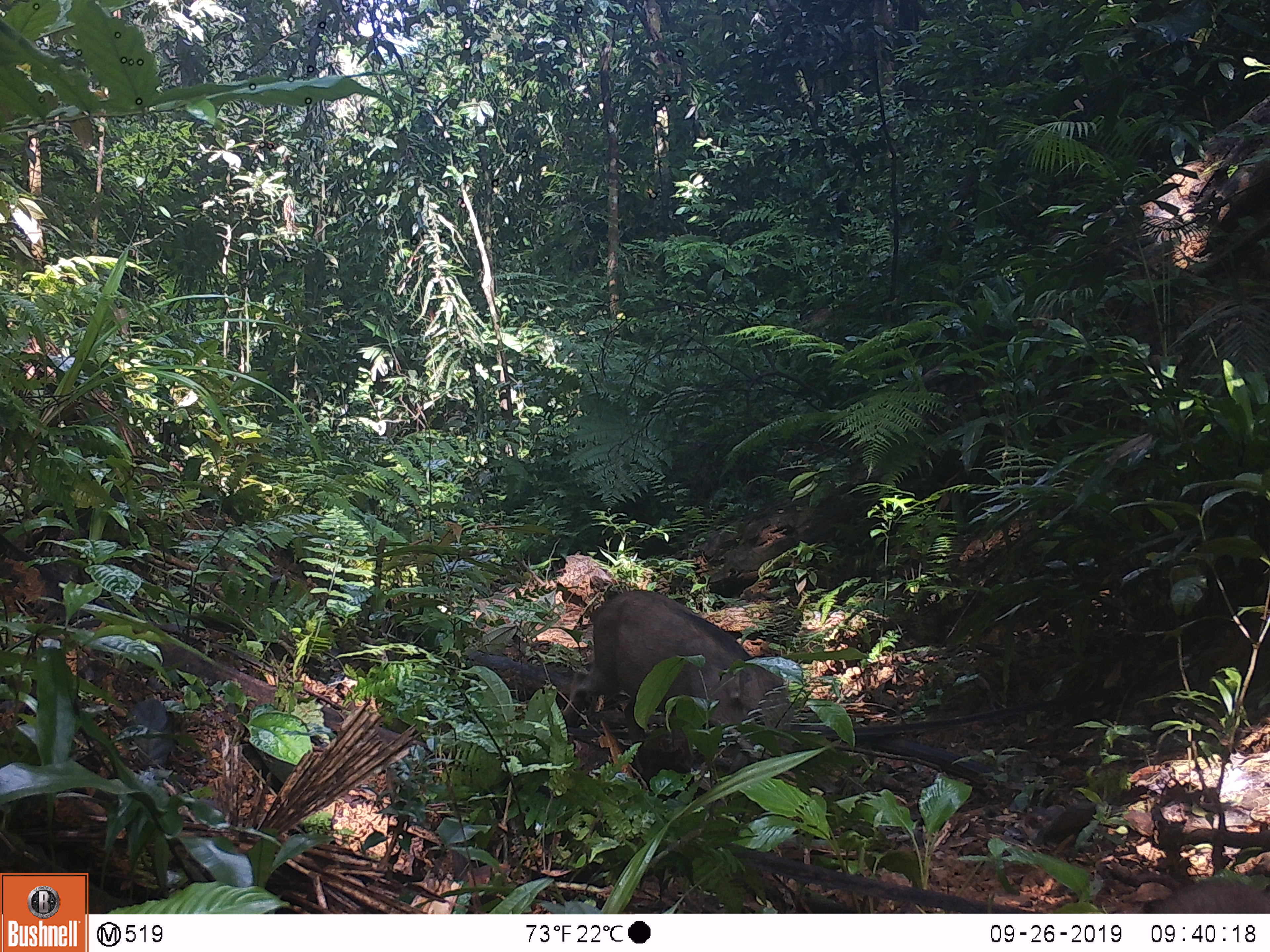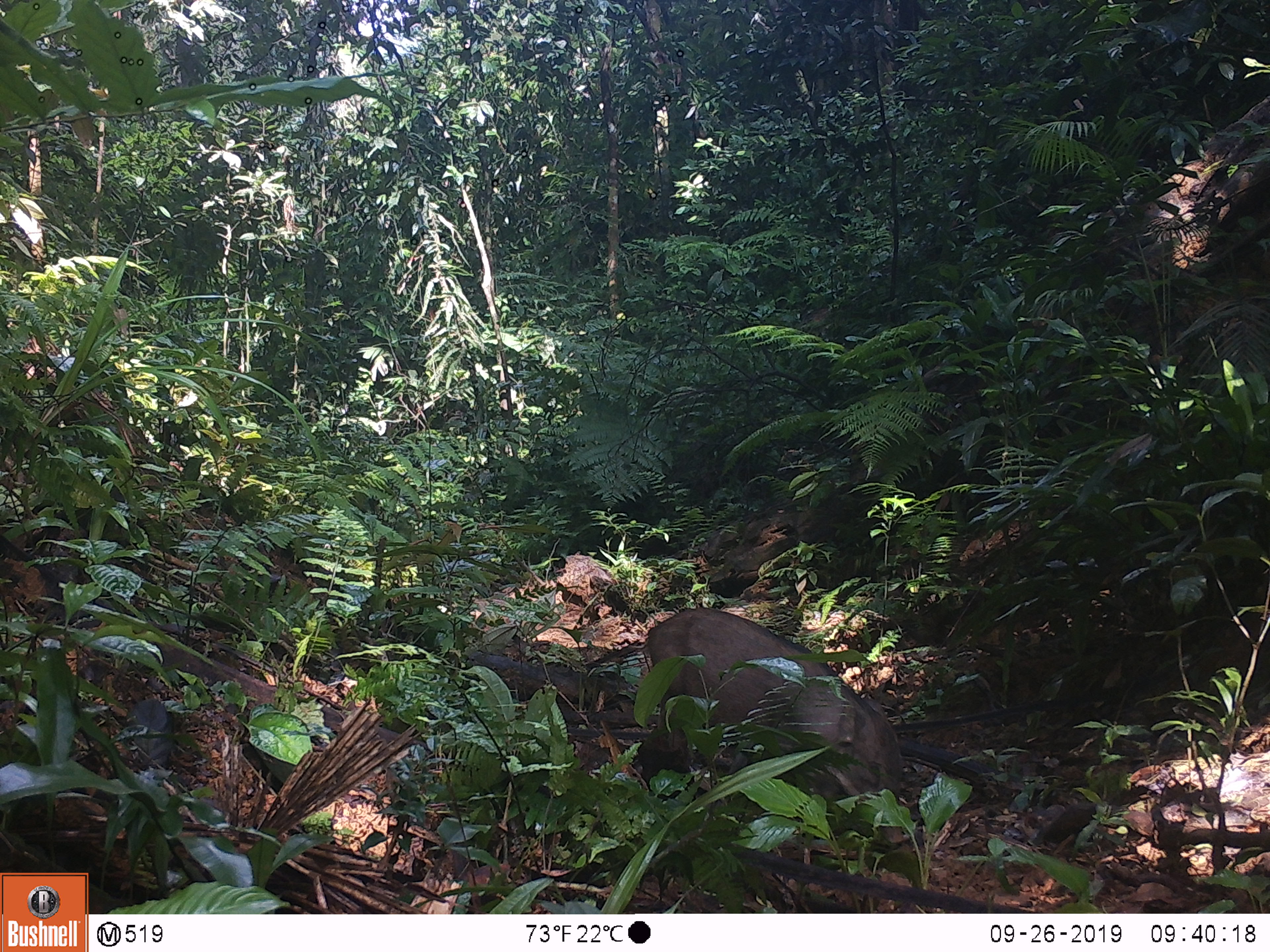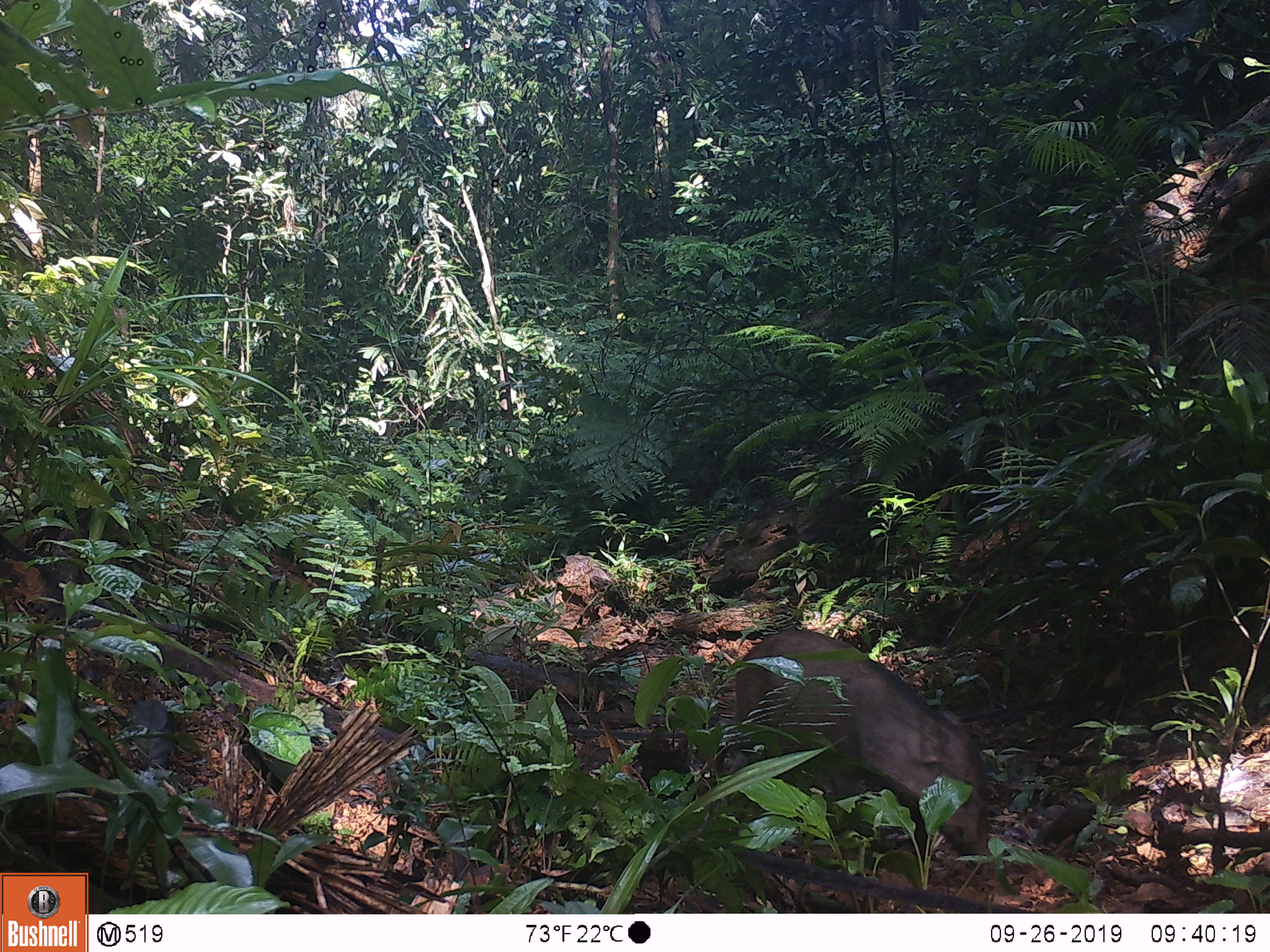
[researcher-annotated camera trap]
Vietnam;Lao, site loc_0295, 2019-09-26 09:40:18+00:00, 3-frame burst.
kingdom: Animalia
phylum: Chordata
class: Mammalia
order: Artiodactyla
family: Suidae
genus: Sus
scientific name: Sus scrofa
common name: eurasian wild pig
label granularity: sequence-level